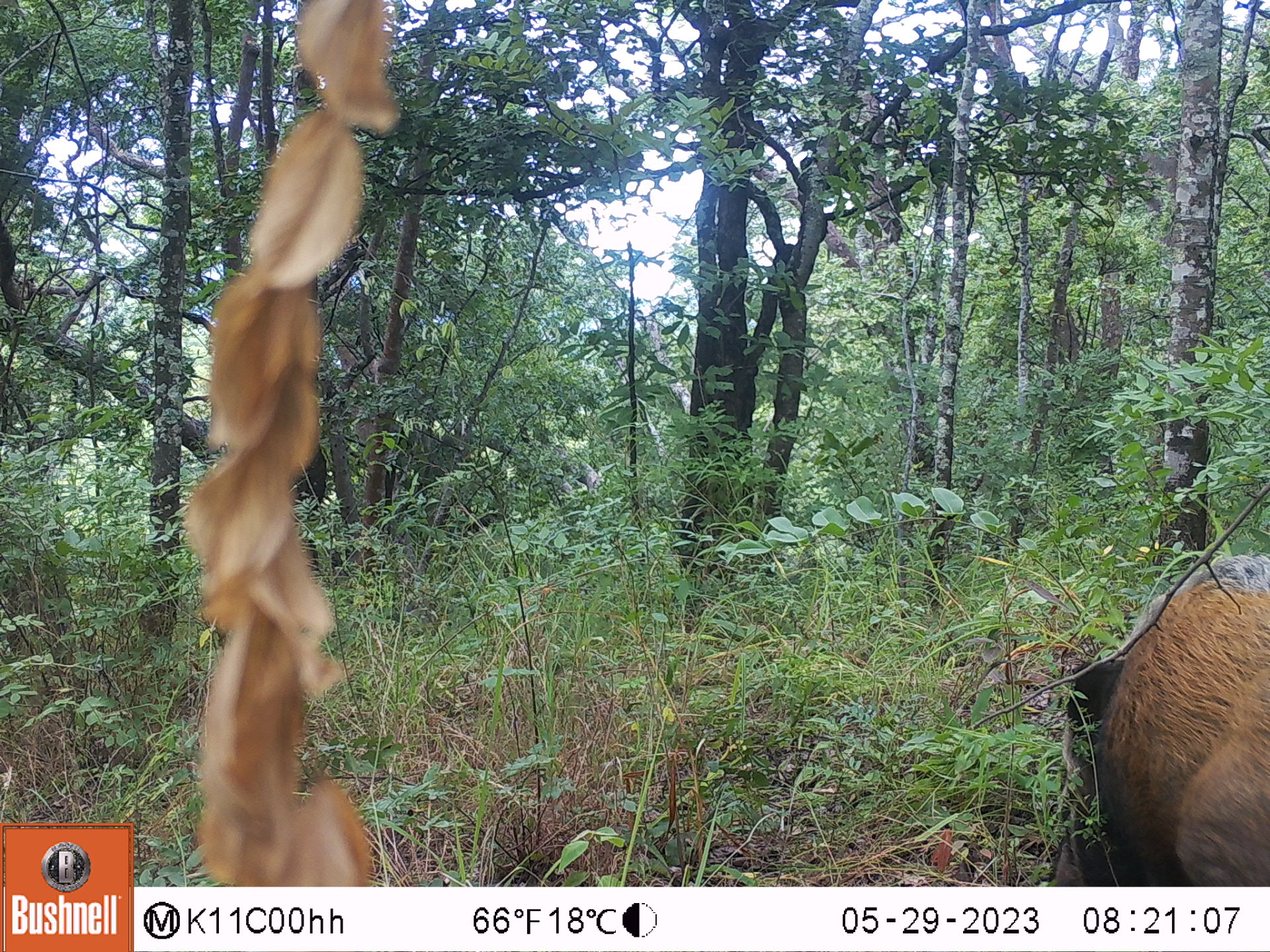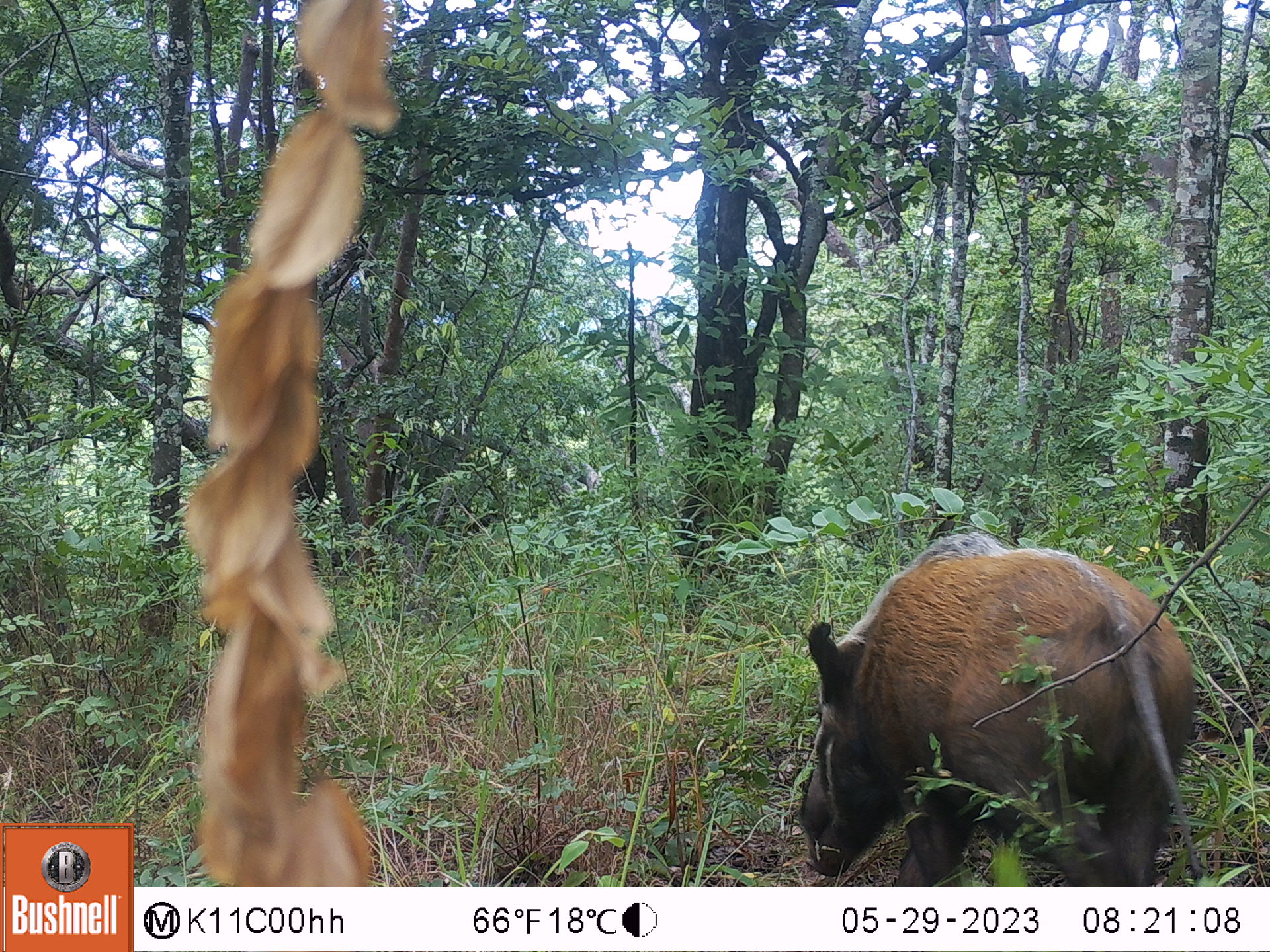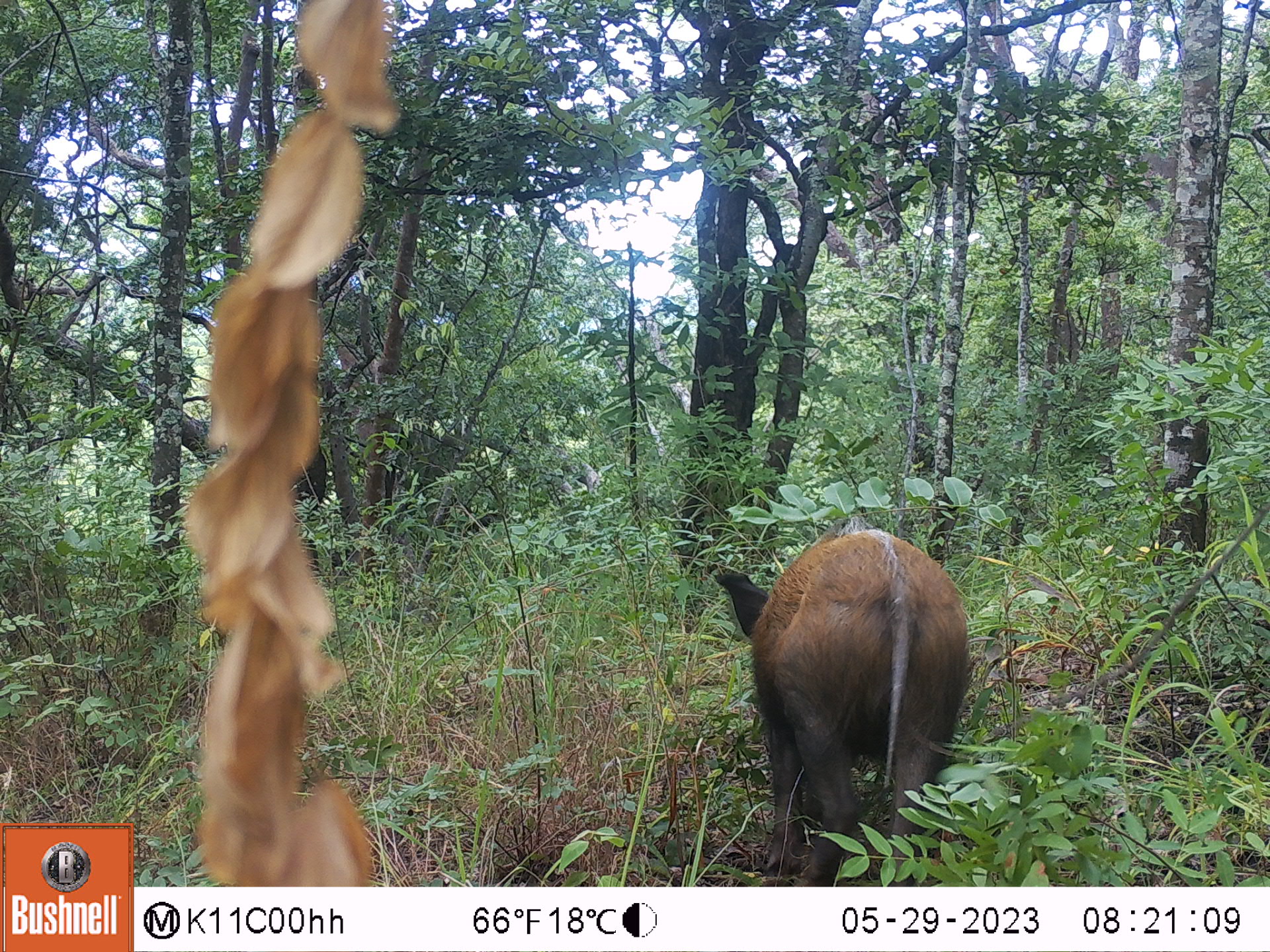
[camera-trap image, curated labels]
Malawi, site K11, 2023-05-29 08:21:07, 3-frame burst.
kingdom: Animalia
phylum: Chordata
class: Mammalia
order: Artiodactyla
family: Suidae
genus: Potamochoerus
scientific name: Potamochoerus larvatus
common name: bushpig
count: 1